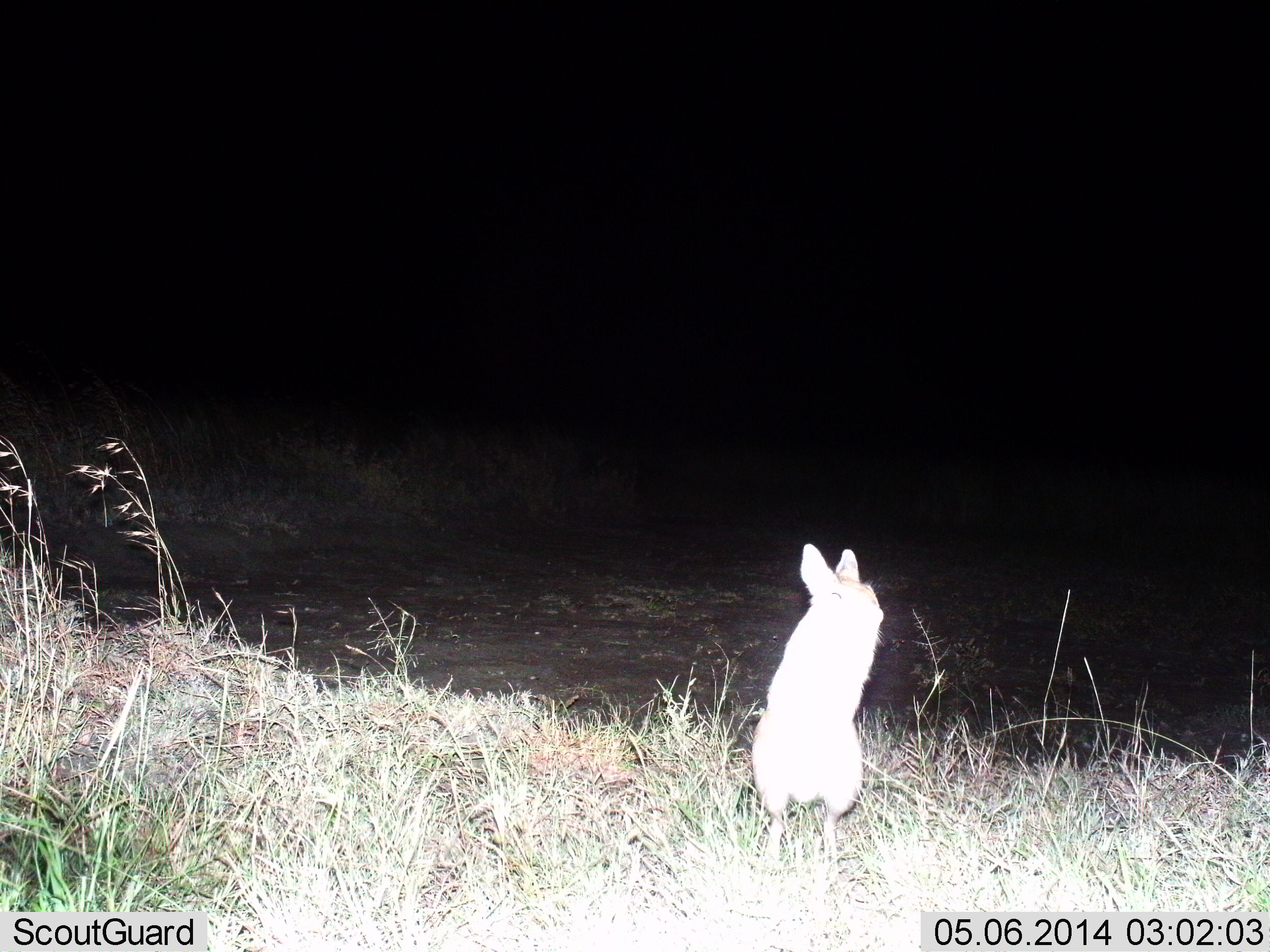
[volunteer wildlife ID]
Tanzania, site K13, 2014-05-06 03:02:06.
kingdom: Animalia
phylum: Chordata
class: Mammalia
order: Lagomorpha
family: Leporidae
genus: Lepus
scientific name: Lepus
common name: hare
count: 1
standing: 86%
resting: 0%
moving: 7%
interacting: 7%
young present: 0%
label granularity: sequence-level